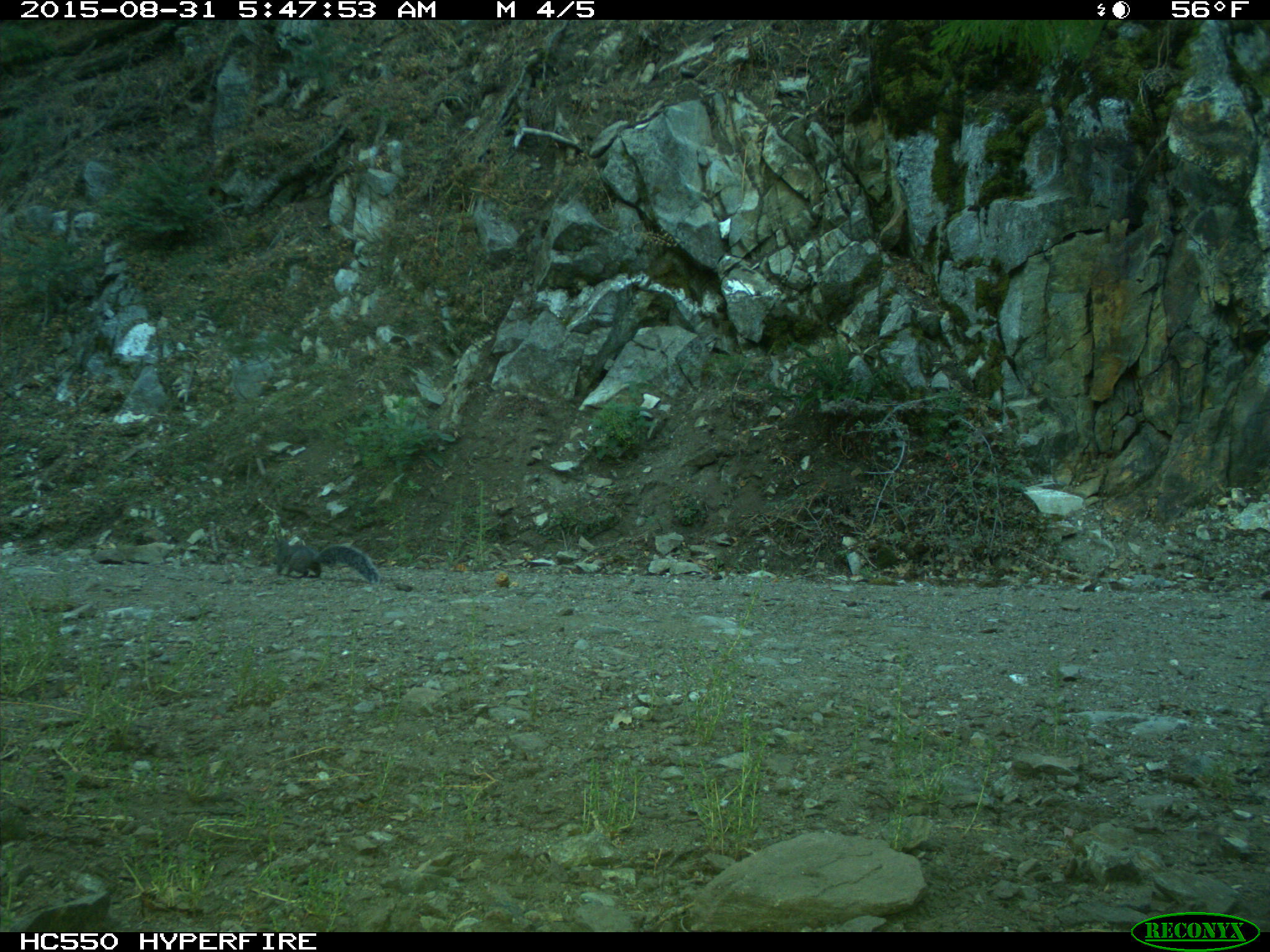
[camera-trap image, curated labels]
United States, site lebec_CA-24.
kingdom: Animalia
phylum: Chordata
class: Mammalia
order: Rodentia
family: Sciuridae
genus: Sciurus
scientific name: Sciurus carolinensis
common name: eastern gray squirrel